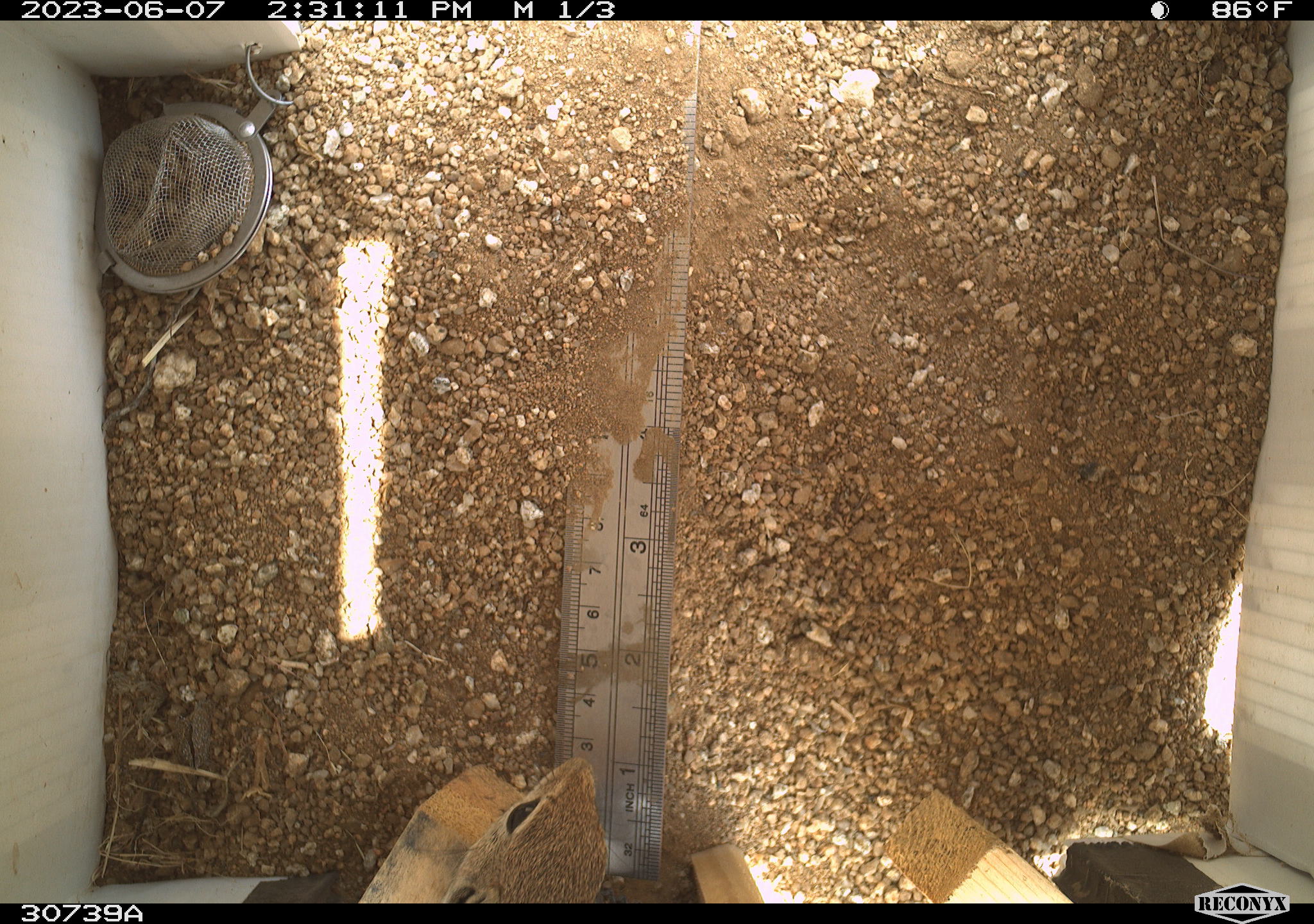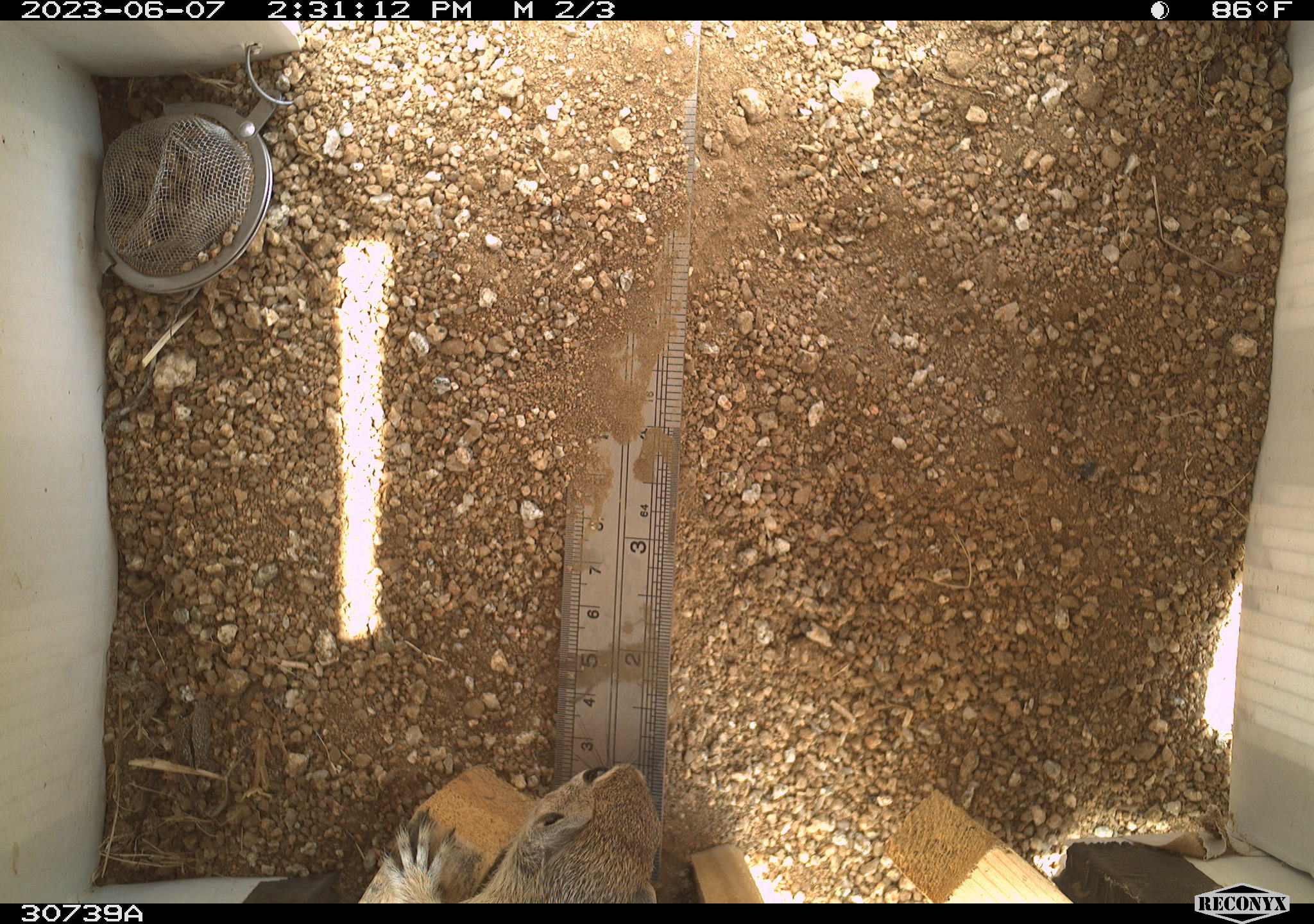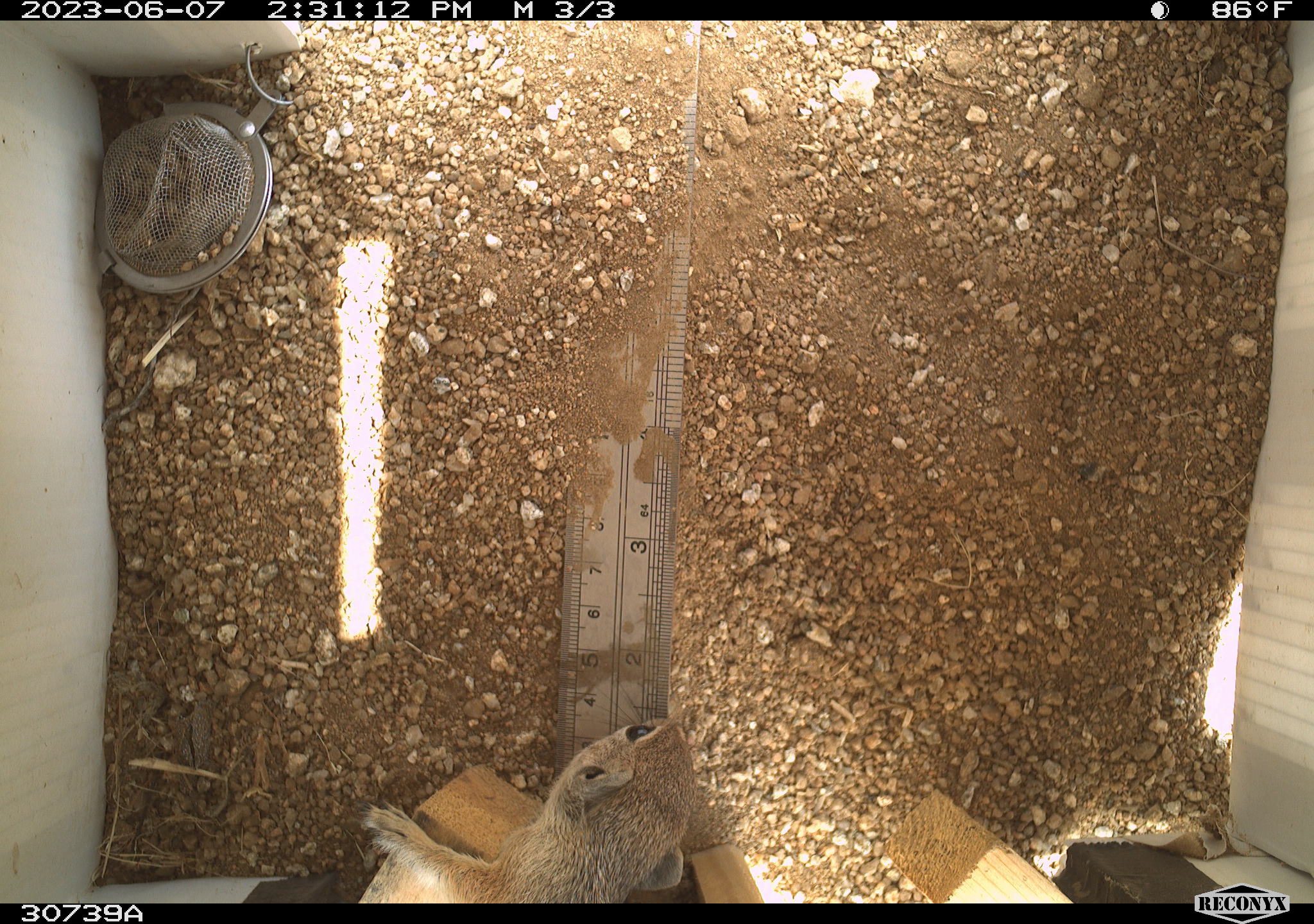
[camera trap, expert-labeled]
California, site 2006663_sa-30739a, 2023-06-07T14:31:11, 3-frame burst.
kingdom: Animalia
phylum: Chordata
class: Mammalia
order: Rodentia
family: Sciuridae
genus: Ammospermophilus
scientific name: Ammospermophilus leucurus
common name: white-tailed antelope squirrel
White-tailed antelope squirrel (Ammospermophilus leucurus).